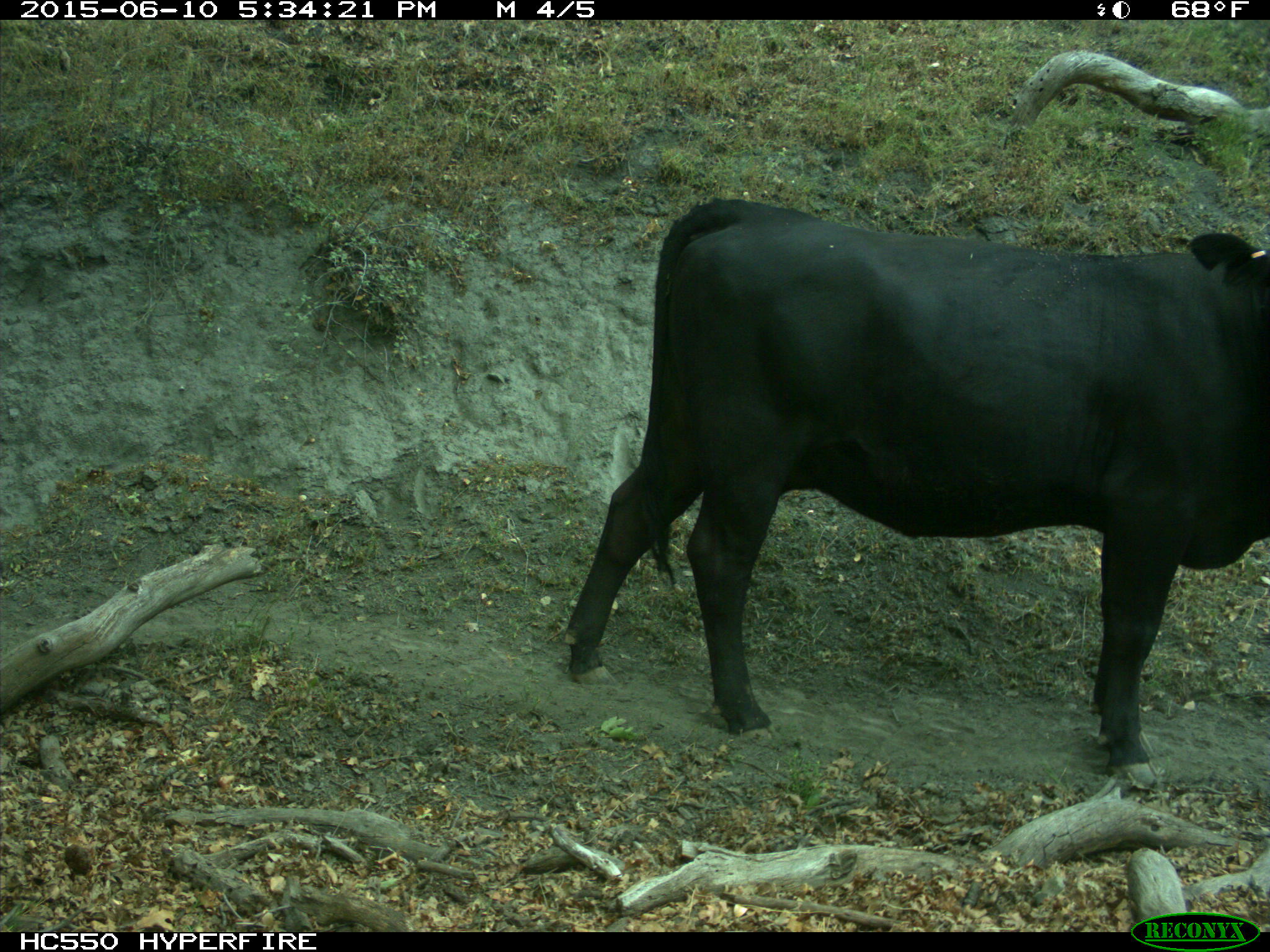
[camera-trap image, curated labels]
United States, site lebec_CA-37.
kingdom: Animalia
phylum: Chordata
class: Mammalia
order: Artiodactyla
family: Bovidae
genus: Bos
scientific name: Bos taurus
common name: domestic cow